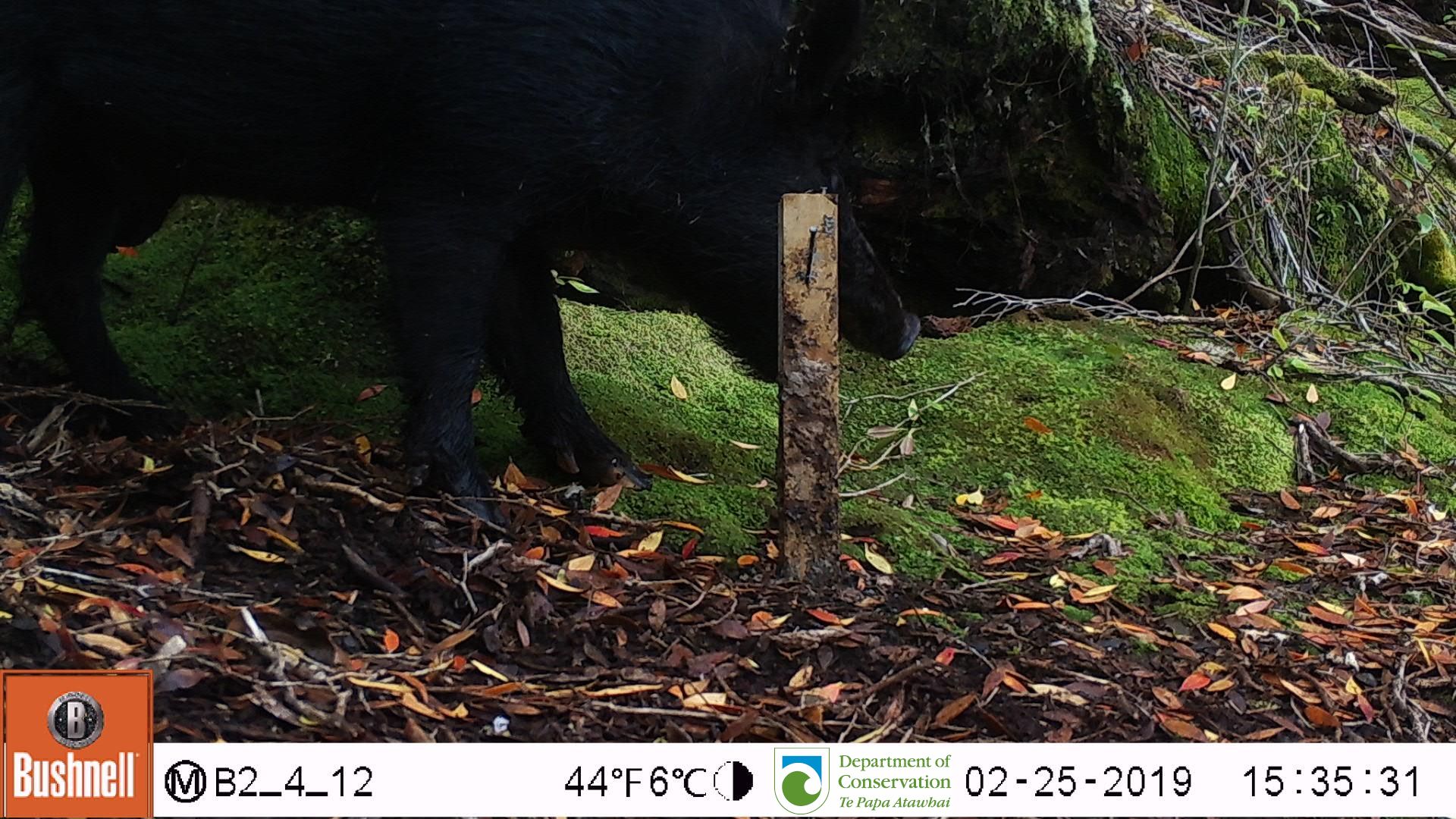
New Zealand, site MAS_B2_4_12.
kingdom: Animalia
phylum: Chordata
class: Mammalia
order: Artiodactyla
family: Suidae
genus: Sus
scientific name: Sus scrofa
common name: pig